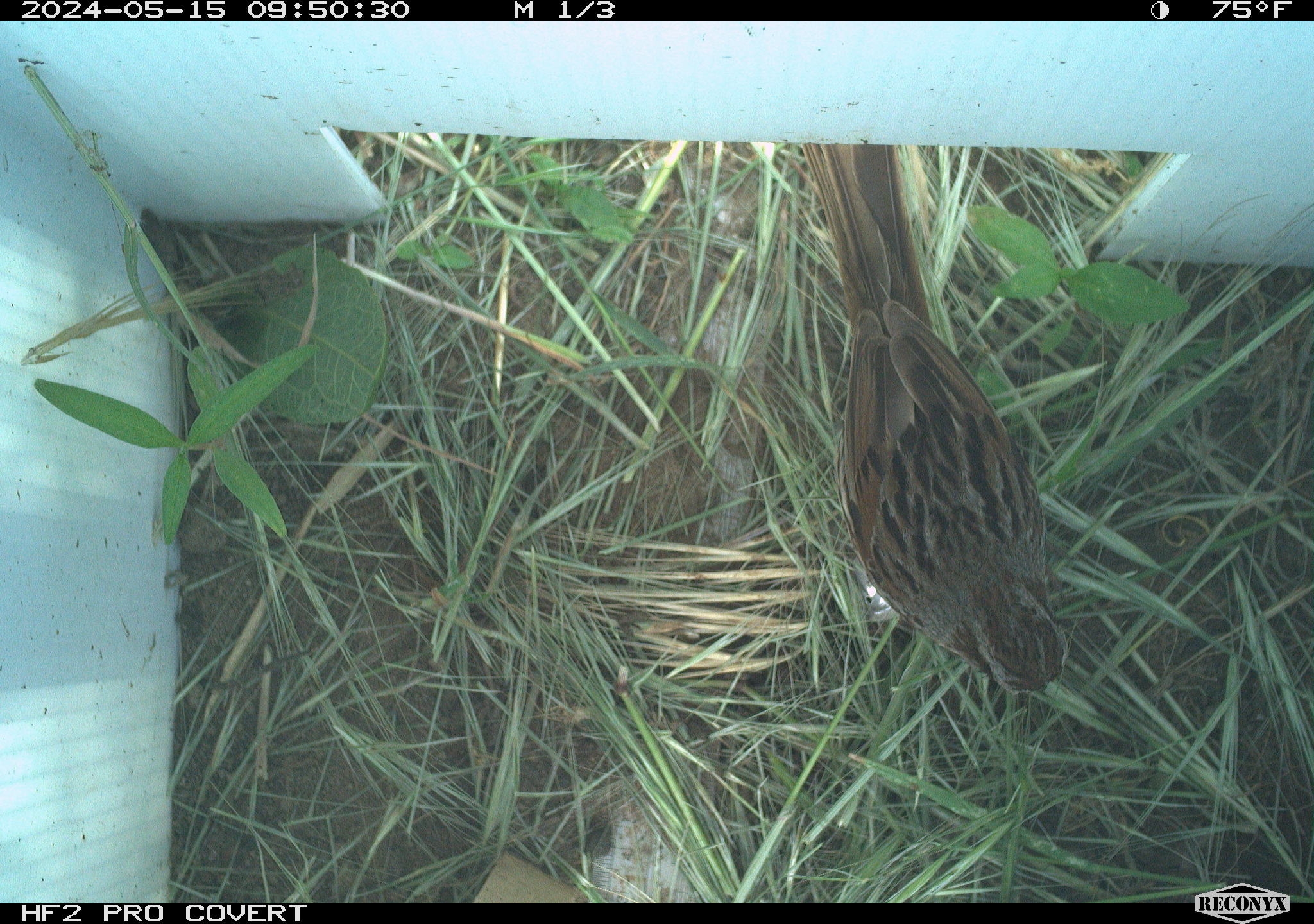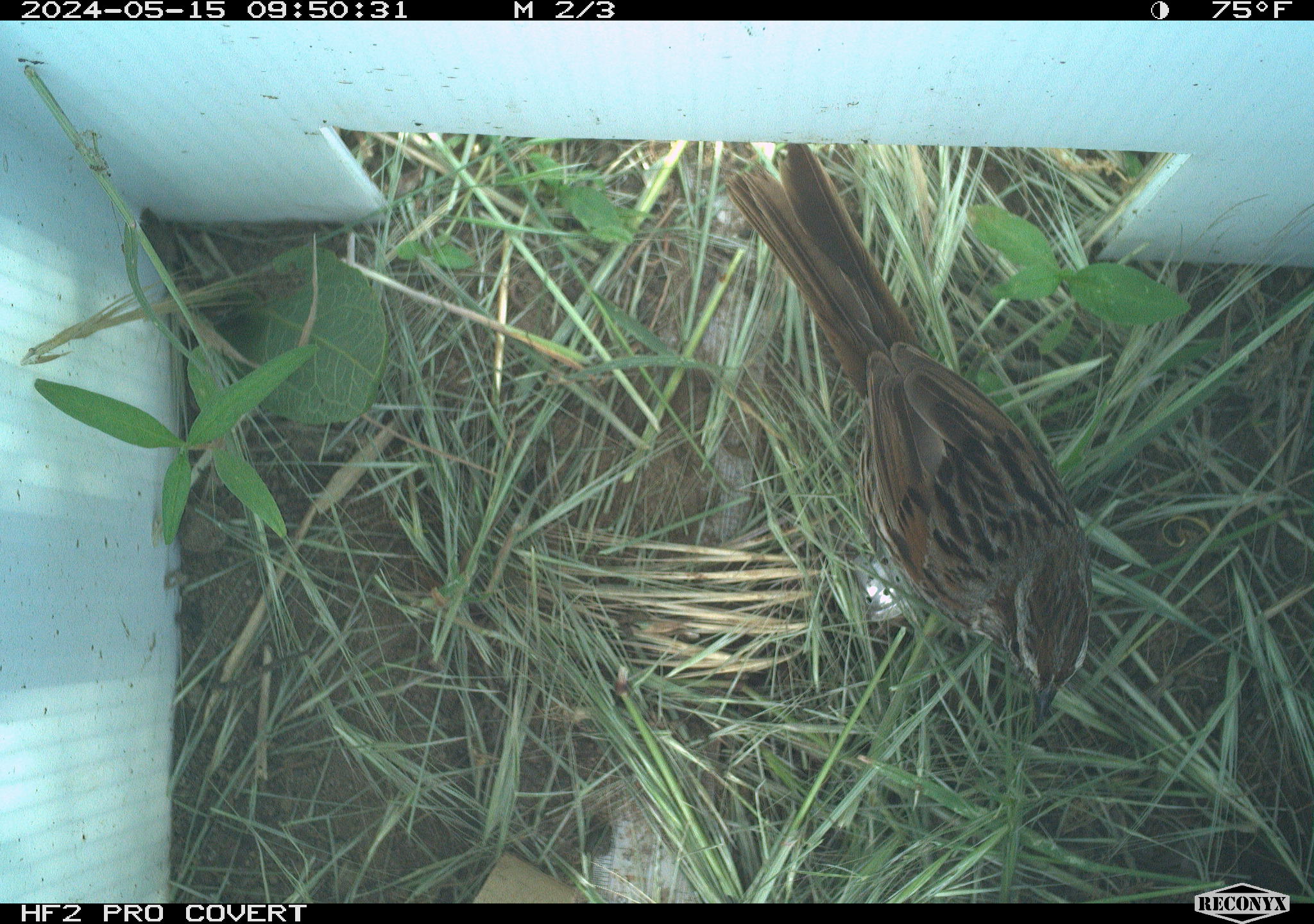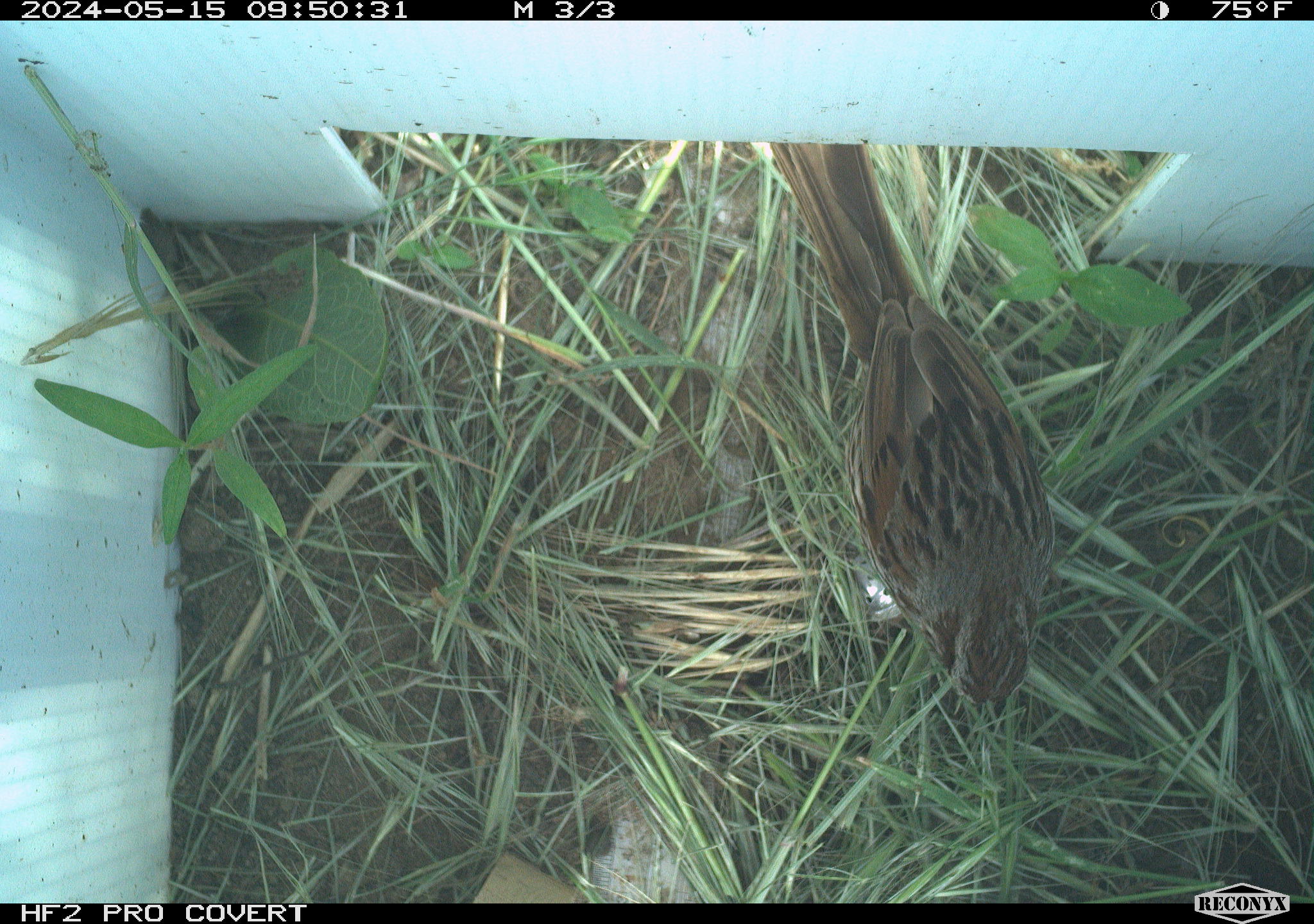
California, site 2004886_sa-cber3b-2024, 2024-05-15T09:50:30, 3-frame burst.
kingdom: Animalia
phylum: Chordata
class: Aves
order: Passeriformes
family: Passerellidae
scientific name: Passerellidae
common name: new world sparrows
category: passerellidae family